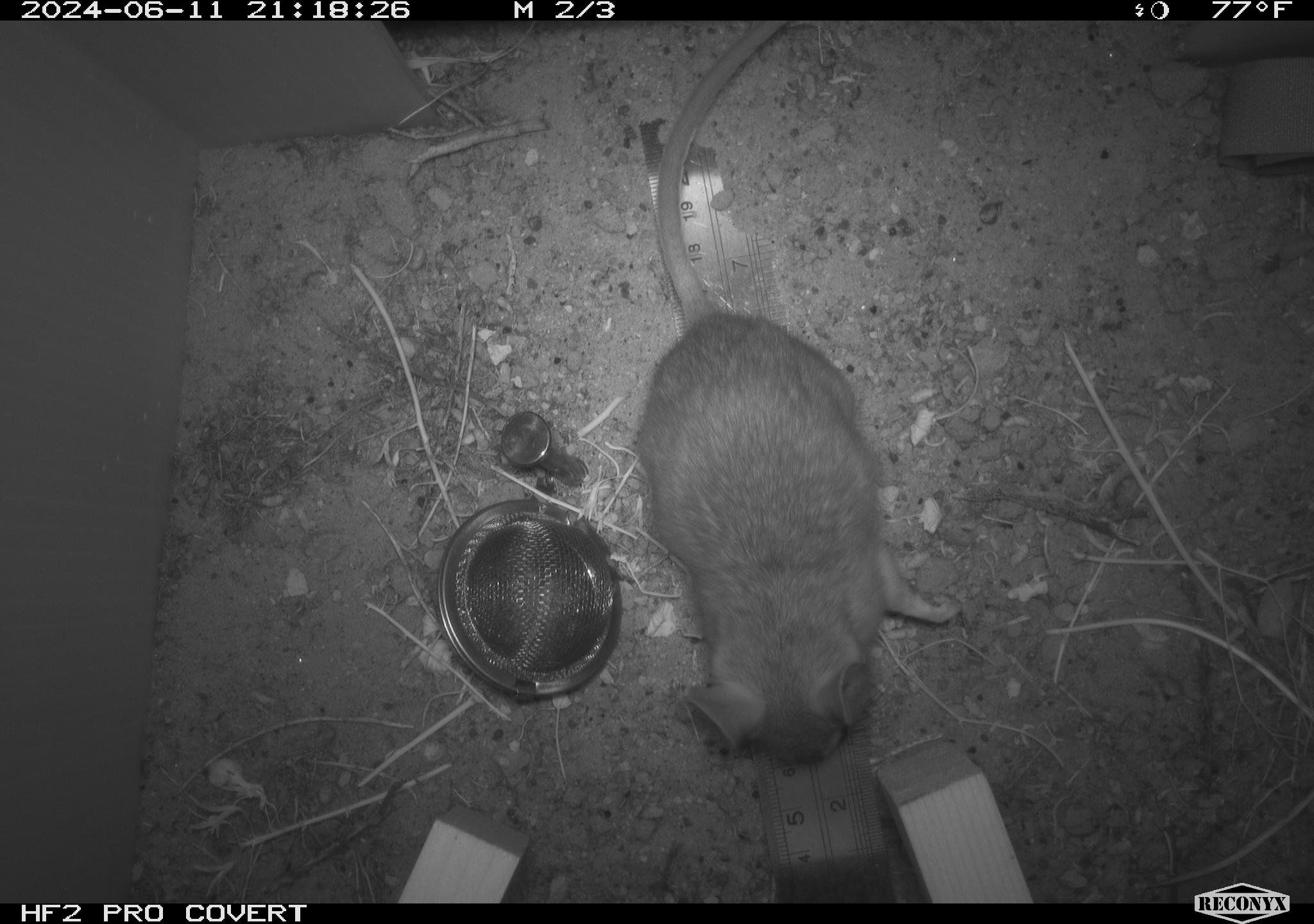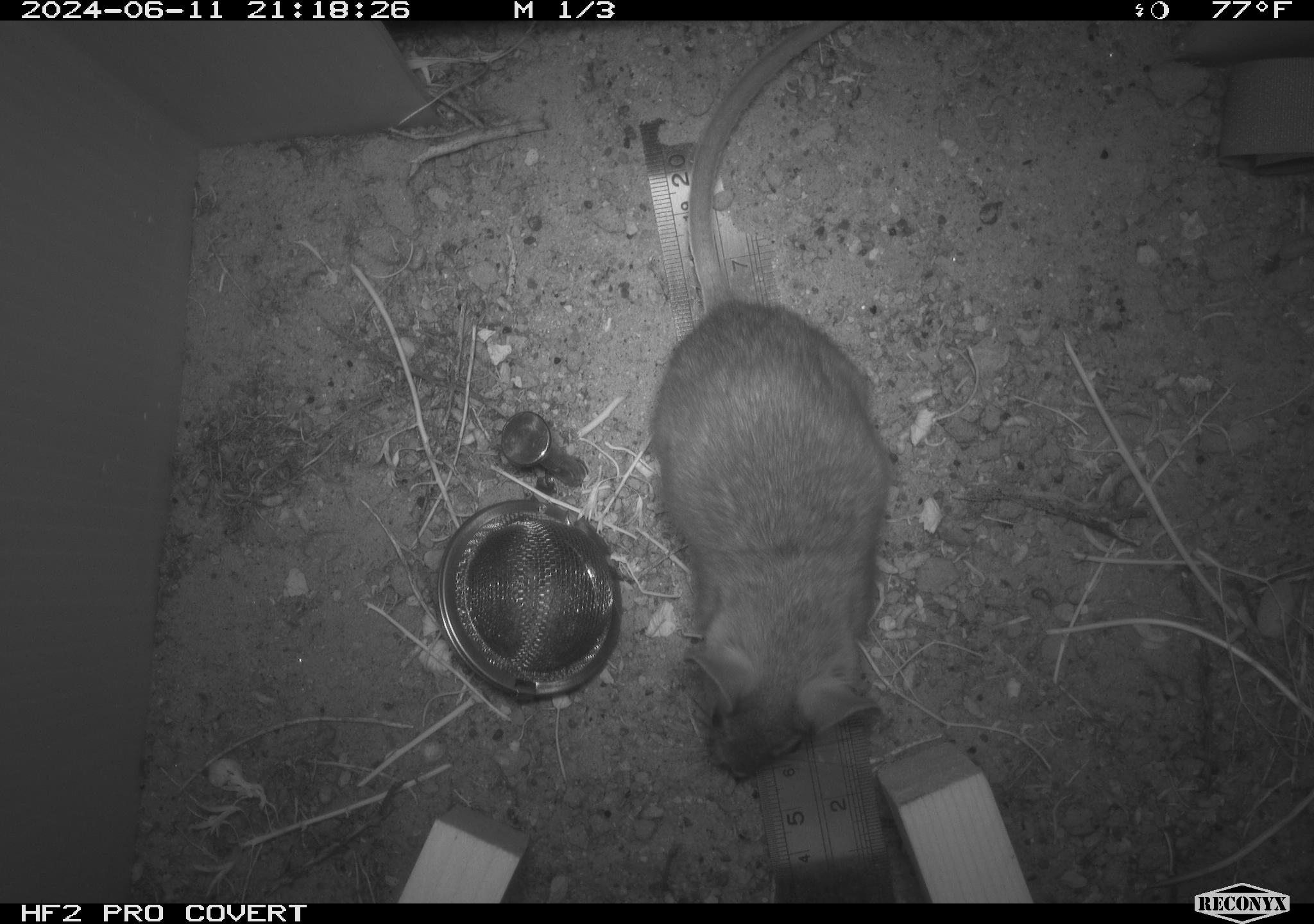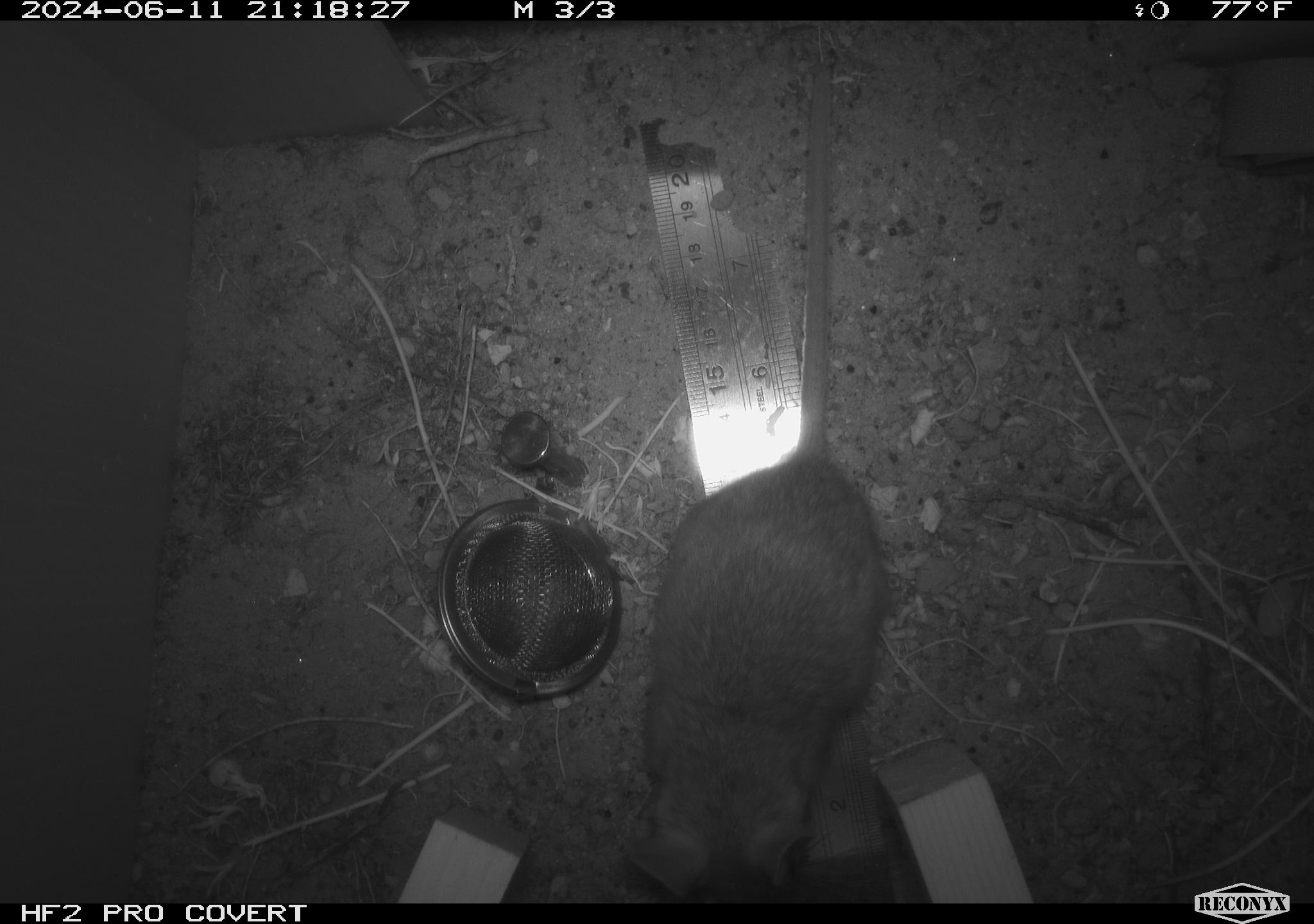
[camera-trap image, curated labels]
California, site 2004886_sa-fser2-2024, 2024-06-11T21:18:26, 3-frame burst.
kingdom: Animalia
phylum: Chordata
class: Mammalia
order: Rodentia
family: Cricetidae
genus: Neotoma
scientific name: Neotoma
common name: pack rat or woodrat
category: neotoma species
Neotoma species (pack rat or woodrat) (Neotoma).